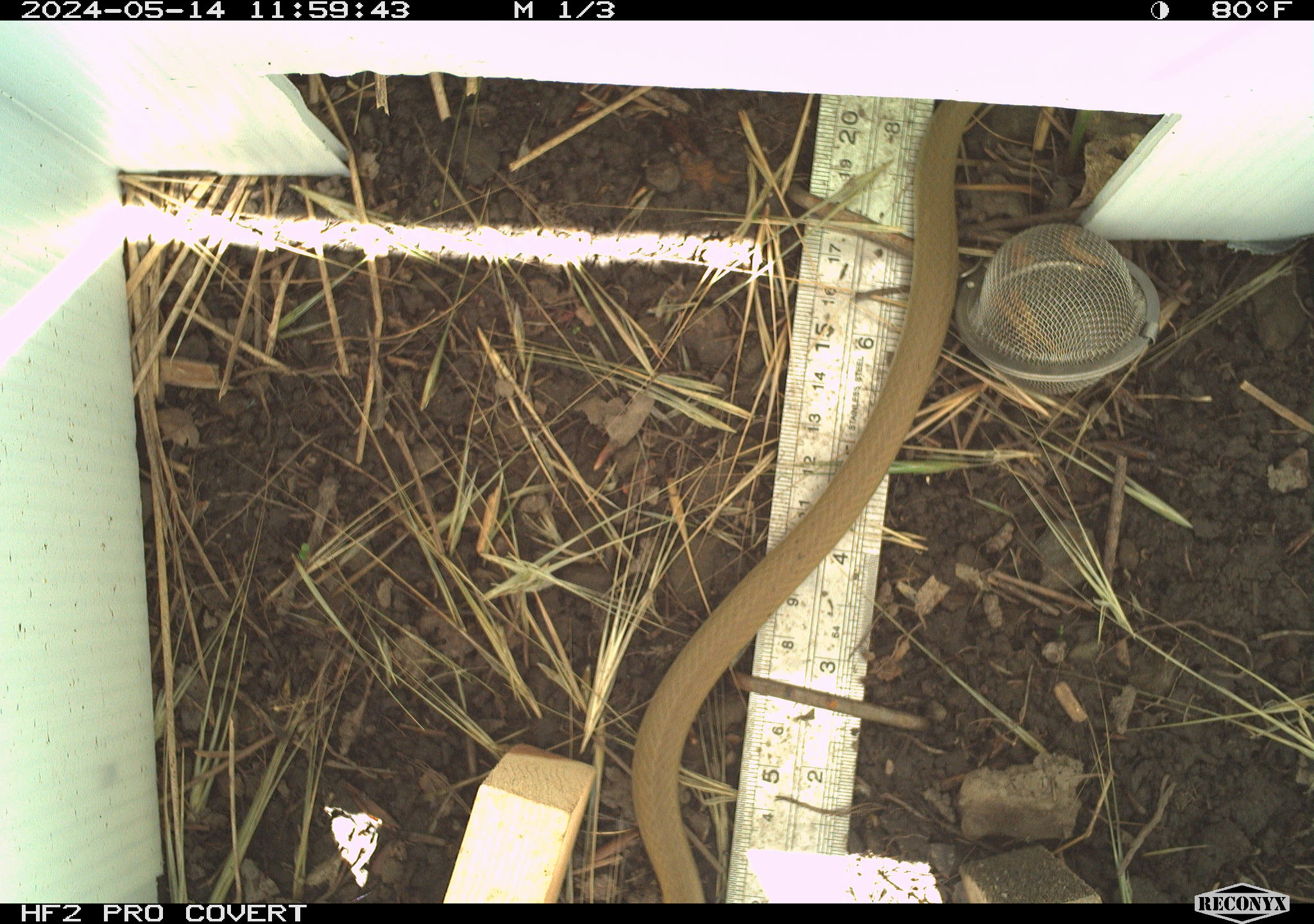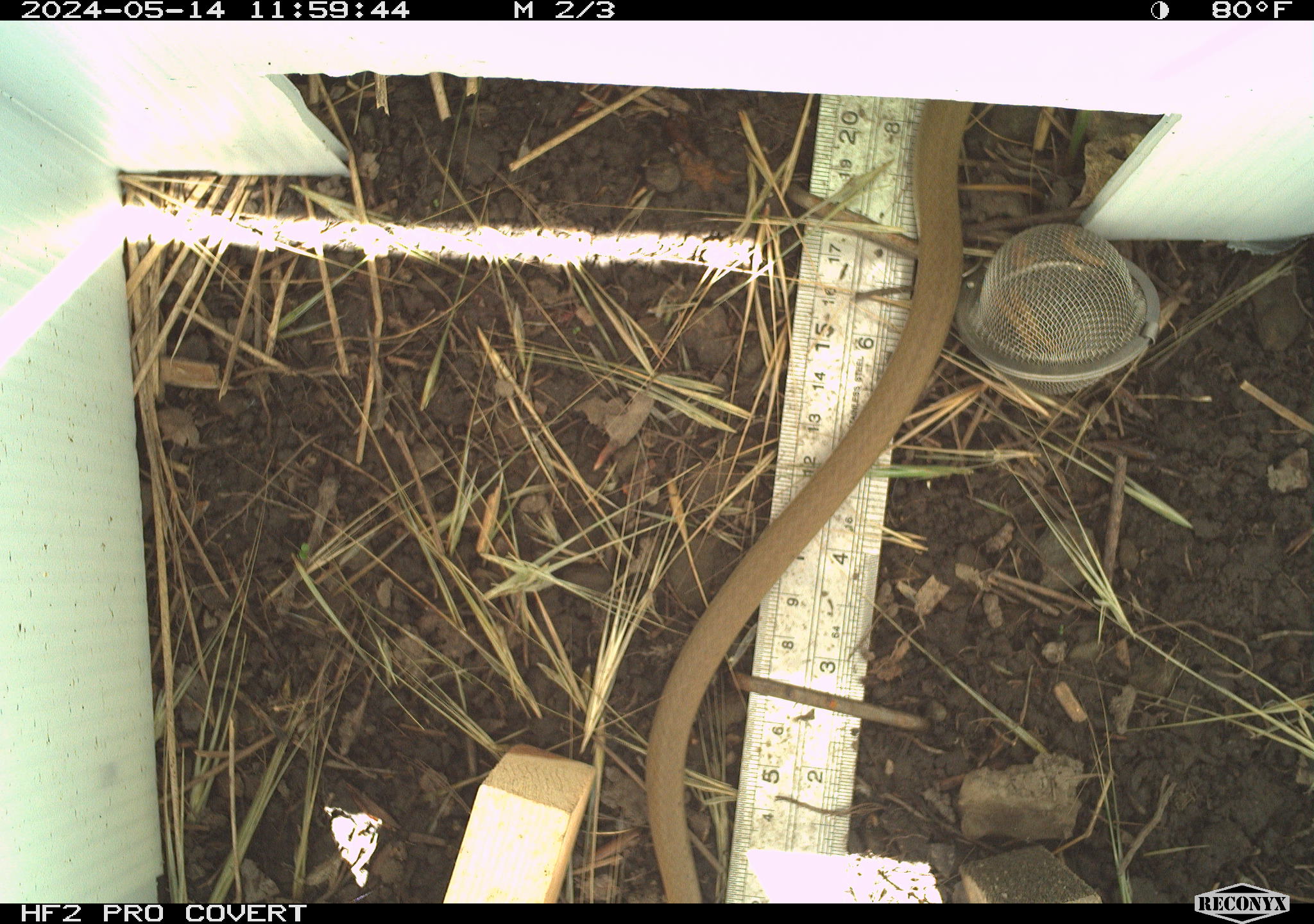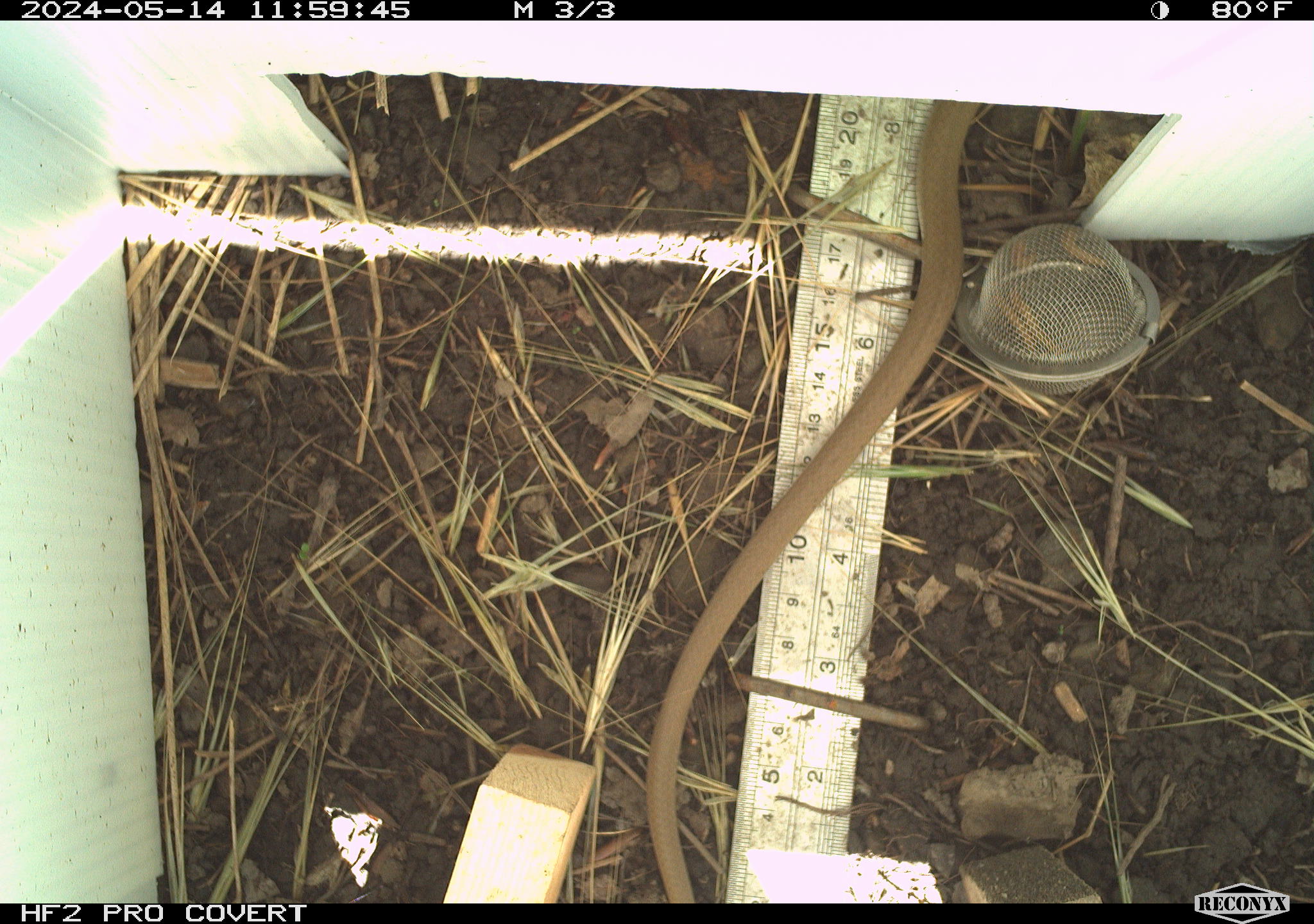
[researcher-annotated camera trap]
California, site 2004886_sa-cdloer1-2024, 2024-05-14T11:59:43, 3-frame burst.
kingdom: Animalia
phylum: Chordata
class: Reptilia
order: Squamata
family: Colubridae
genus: Coluber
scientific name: Coluber constrictor mormon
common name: western yellow-bellied racer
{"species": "western yellow-bellied racer (Coluber constrictor mormon)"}